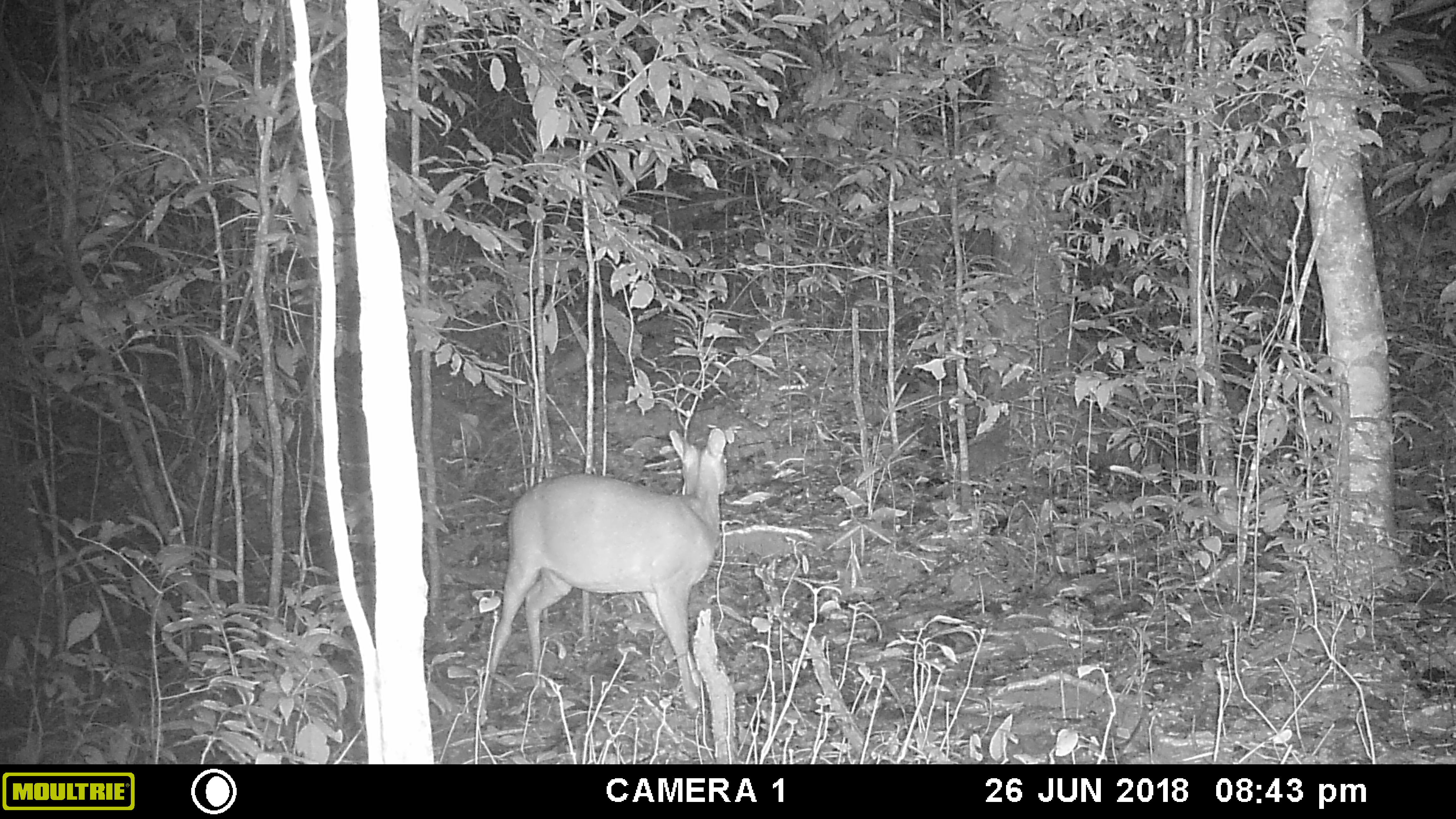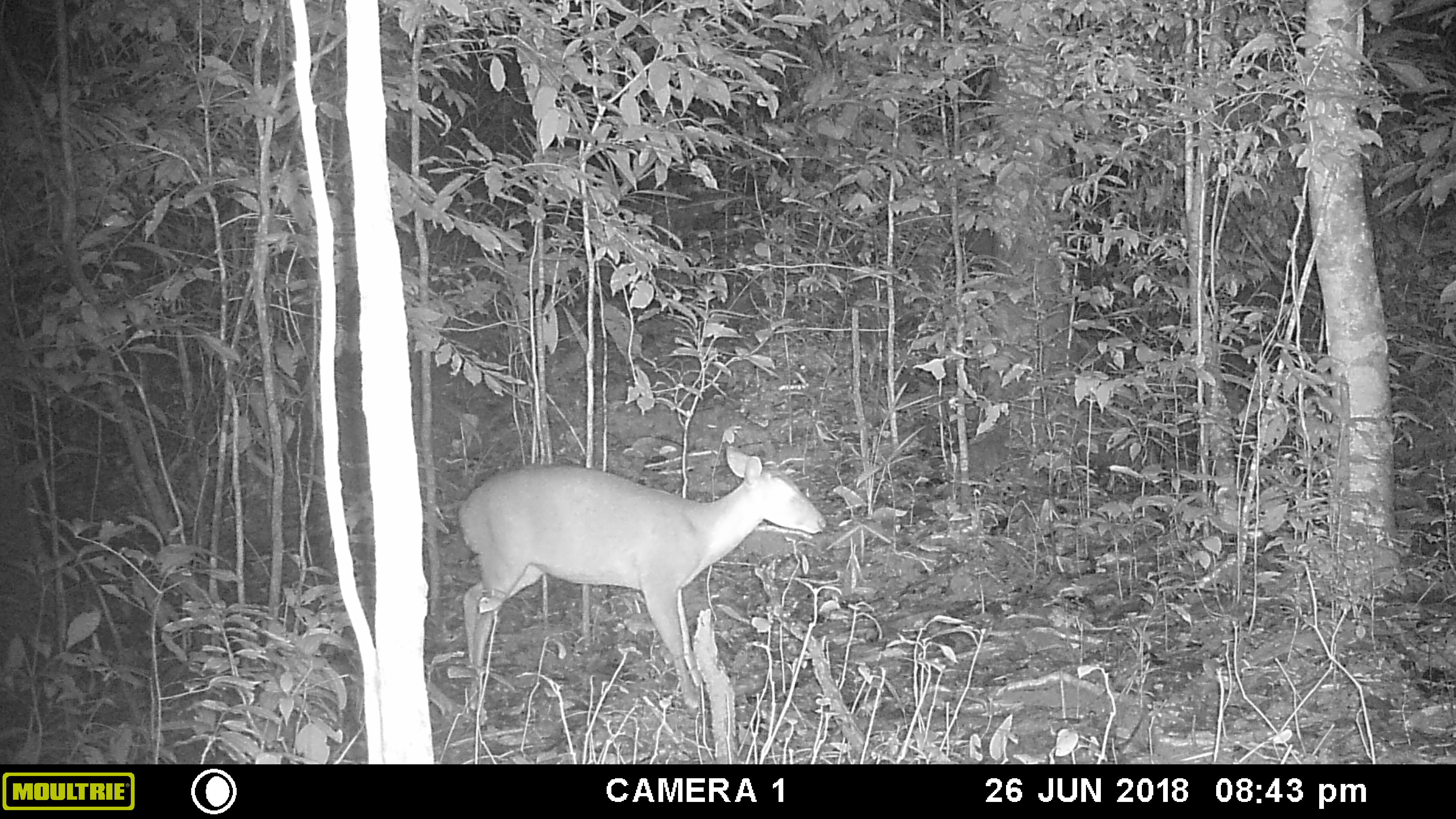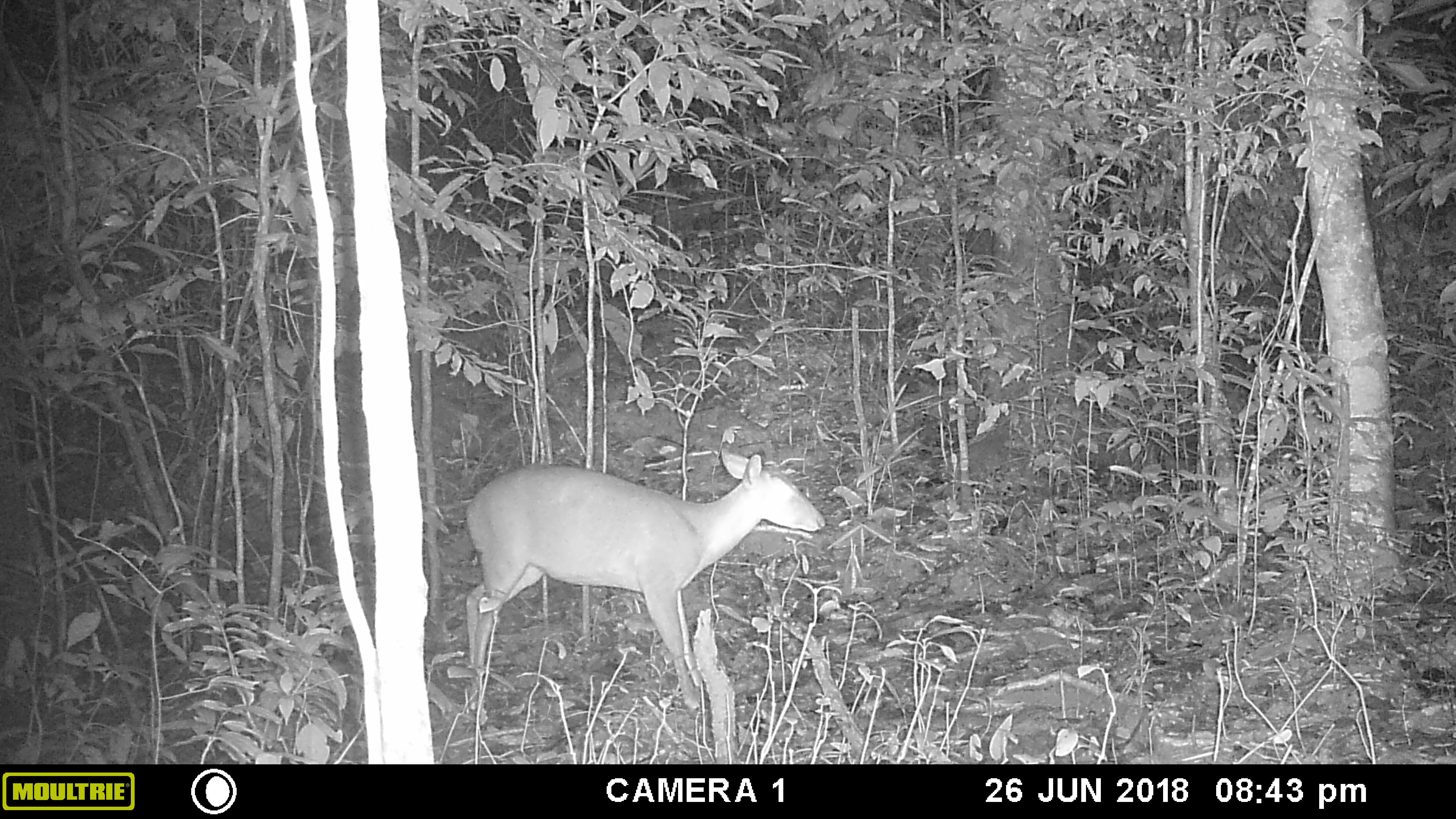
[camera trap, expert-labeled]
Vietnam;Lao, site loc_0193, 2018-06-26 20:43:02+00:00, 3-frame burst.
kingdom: Animalia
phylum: Chordata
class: Mammalia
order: Artiodactyla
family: Cervidae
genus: Muntiacus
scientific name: Muntiacus vuquangensis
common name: large-antlered muntjac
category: large antlered muntjac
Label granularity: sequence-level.